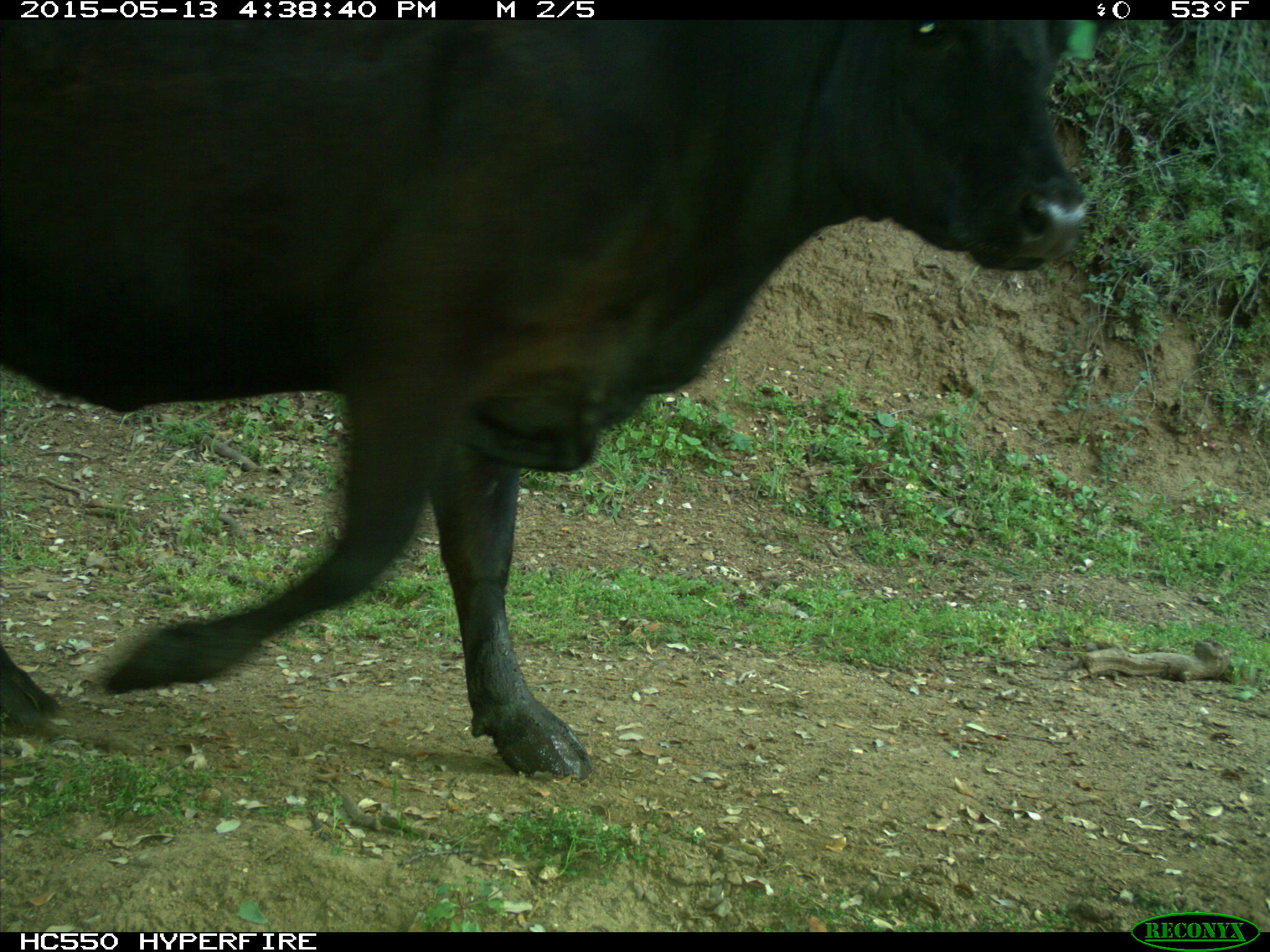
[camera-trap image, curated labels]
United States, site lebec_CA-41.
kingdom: Animalia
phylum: Chordata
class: Mammalia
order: Artiodactyla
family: Bovidae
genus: Bos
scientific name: Bos taurus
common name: domestic cow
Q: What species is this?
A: Bos taurus (domestic cow).